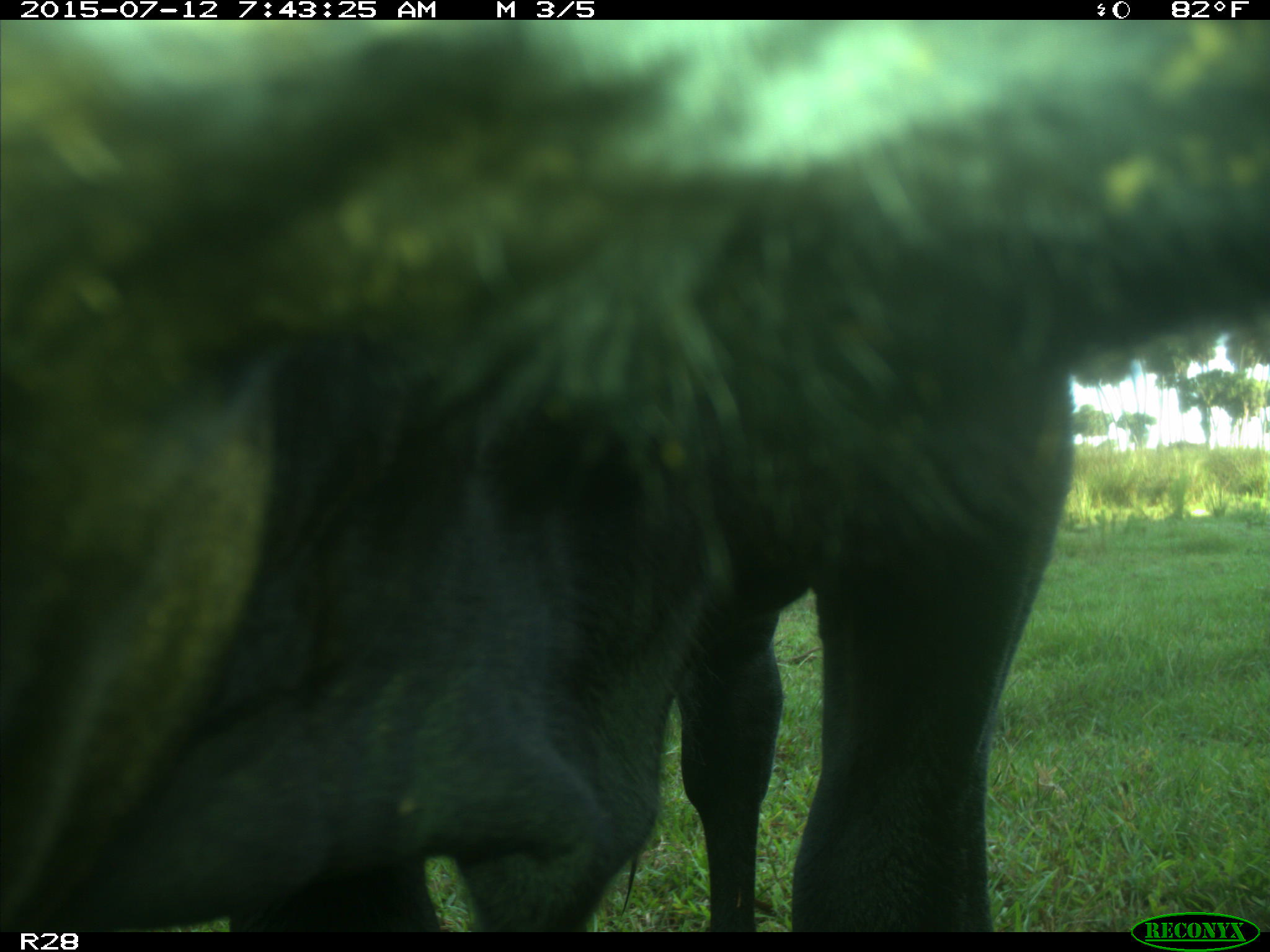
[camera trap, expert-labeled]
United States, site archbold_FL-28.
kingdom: Animalia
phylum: Chordata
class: Mammalia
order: Artiodactyla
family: Bovidae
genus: Bos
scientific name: Bos taurus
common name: domestic cow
Bos taurus (domestic cow).